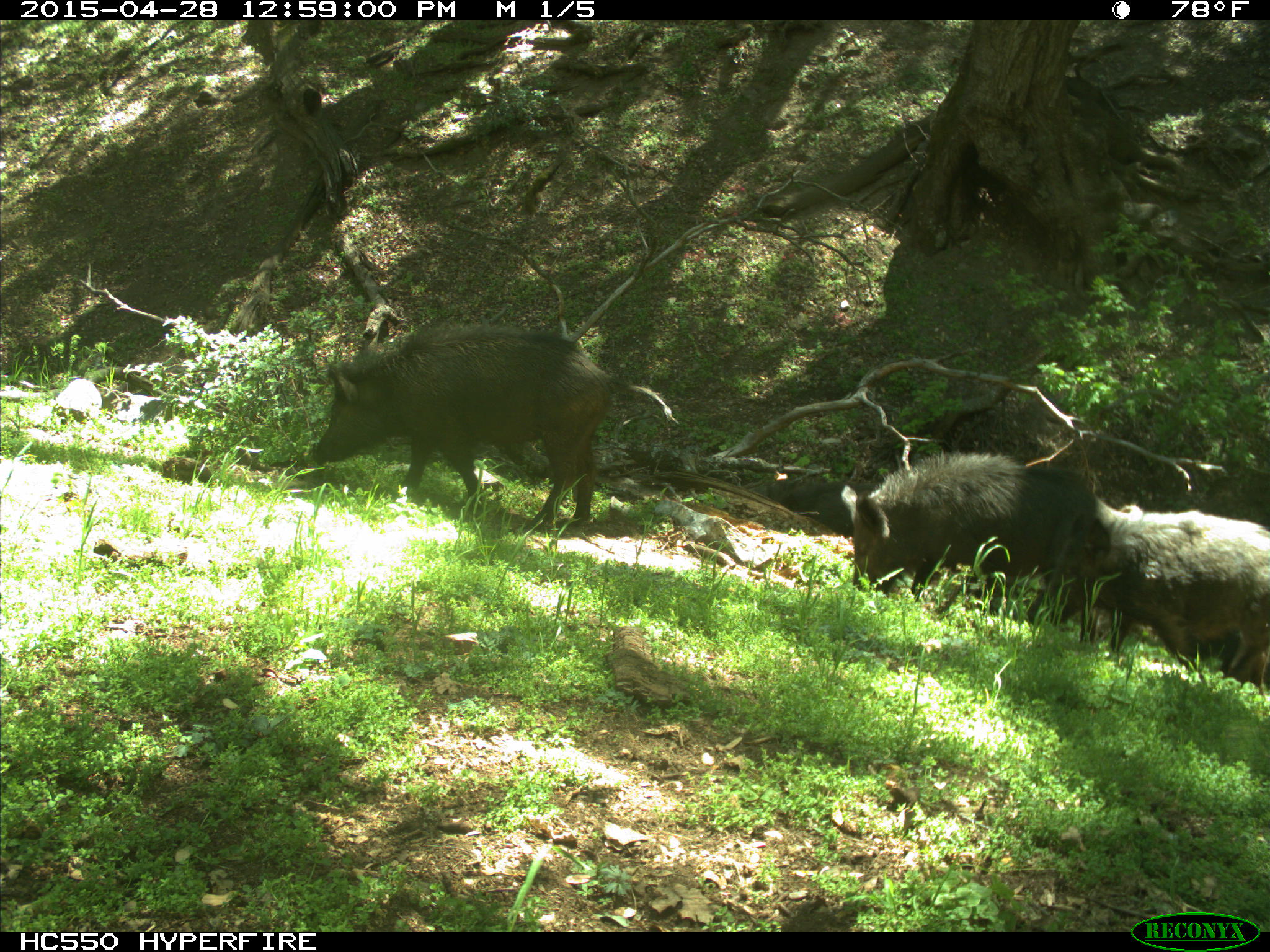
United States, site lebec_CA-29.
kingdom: Animalia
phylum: Chordata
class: Mammalia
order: Artiodactyla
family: Suidae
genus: Sus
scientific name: Sus scrofa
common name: wild boar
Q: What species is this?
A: Sus scrofa (wild boar).